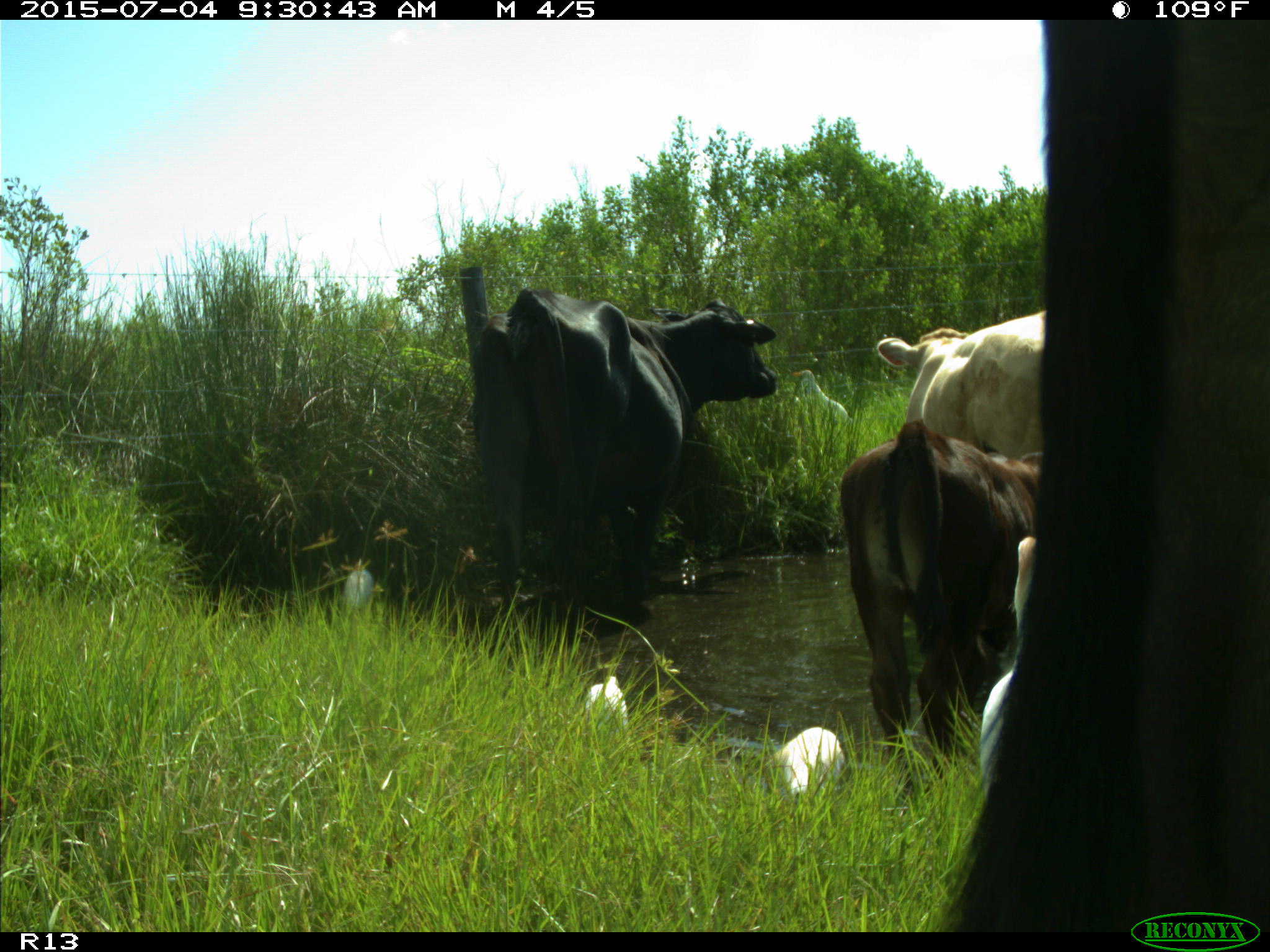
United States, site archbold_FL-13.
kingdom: Animalia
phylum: Chordata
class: Mammalia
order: Artiodactyla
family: Bovidae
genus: Bos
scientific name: Bos taurus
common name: domestic cow